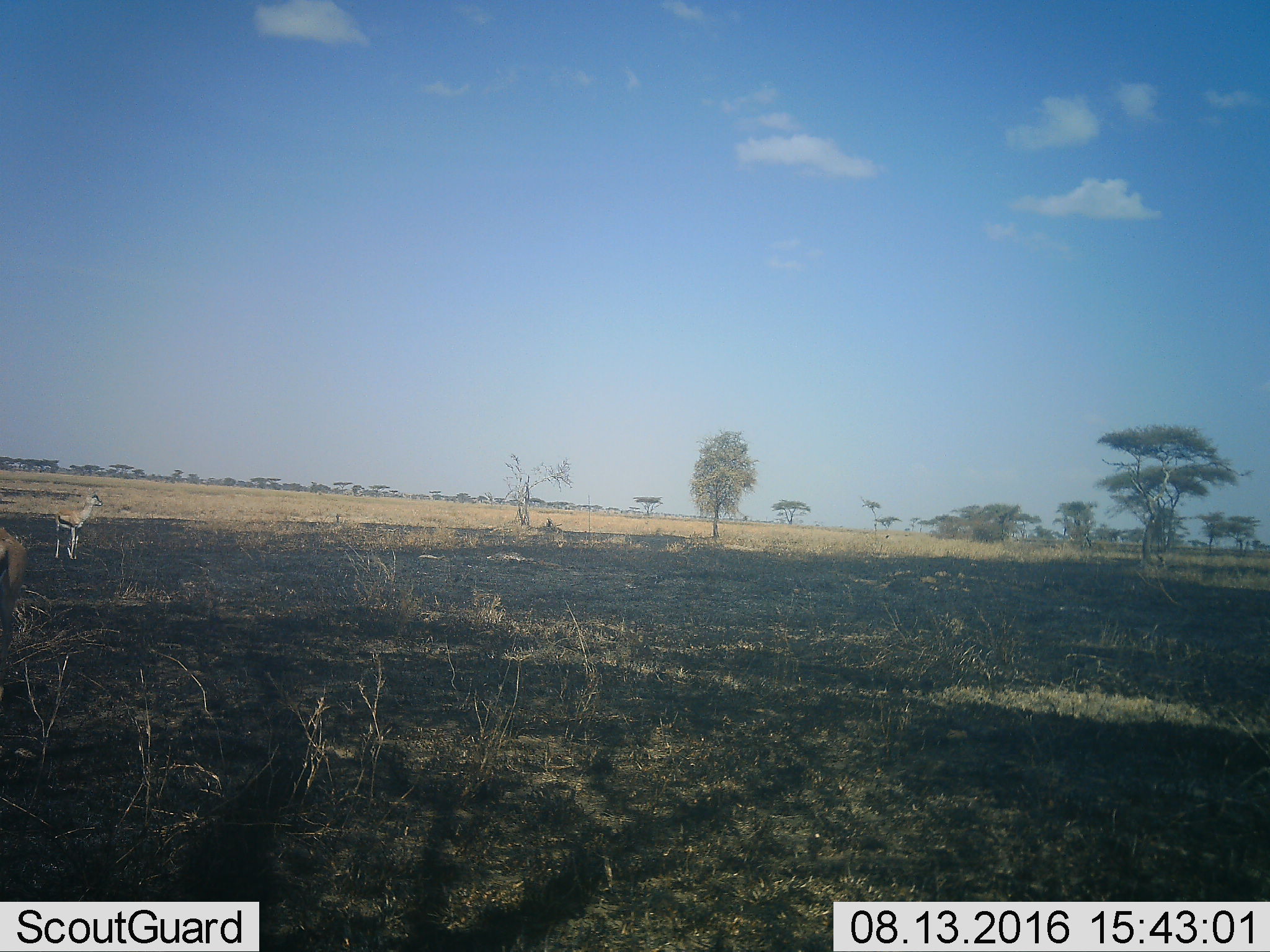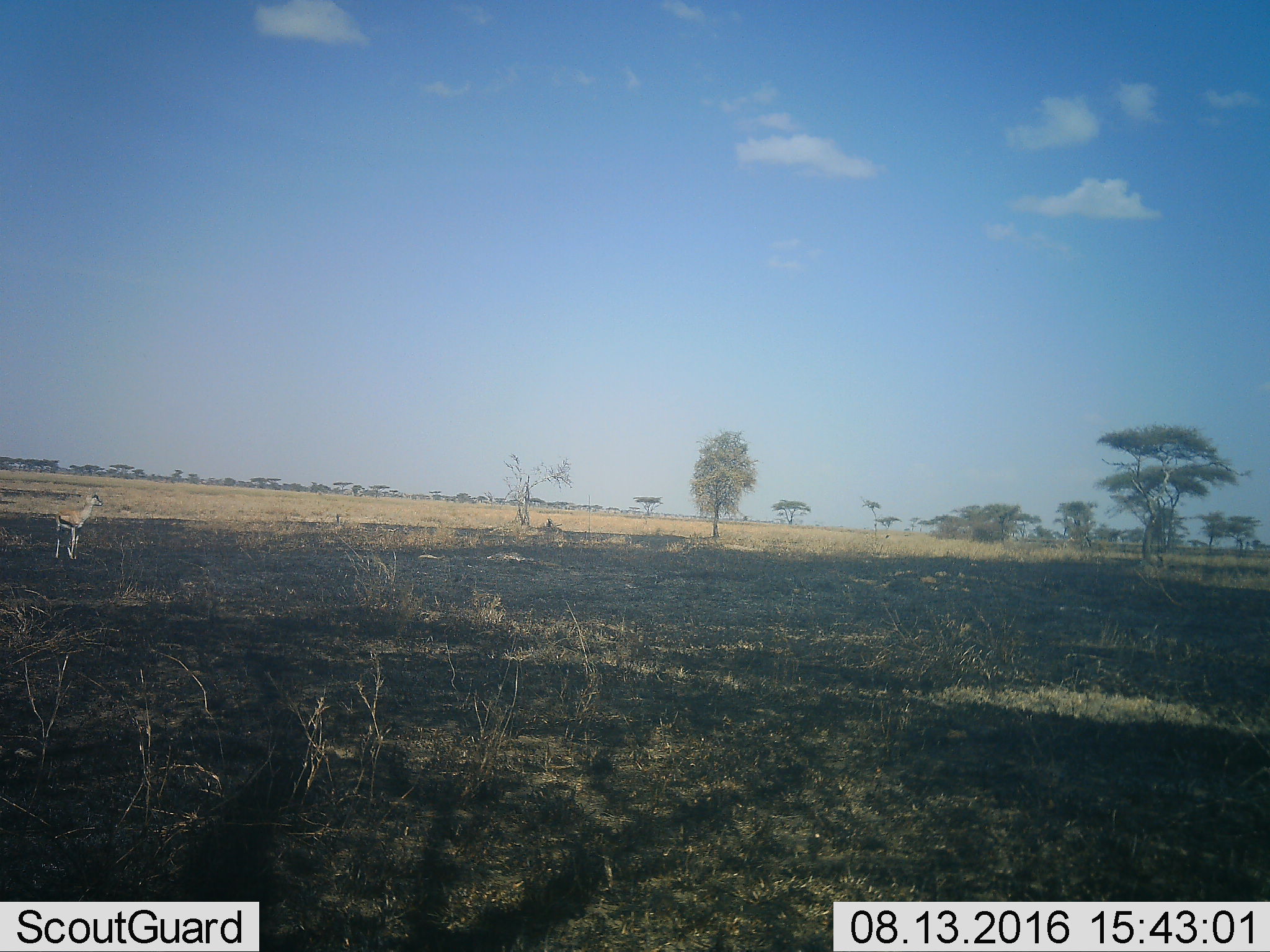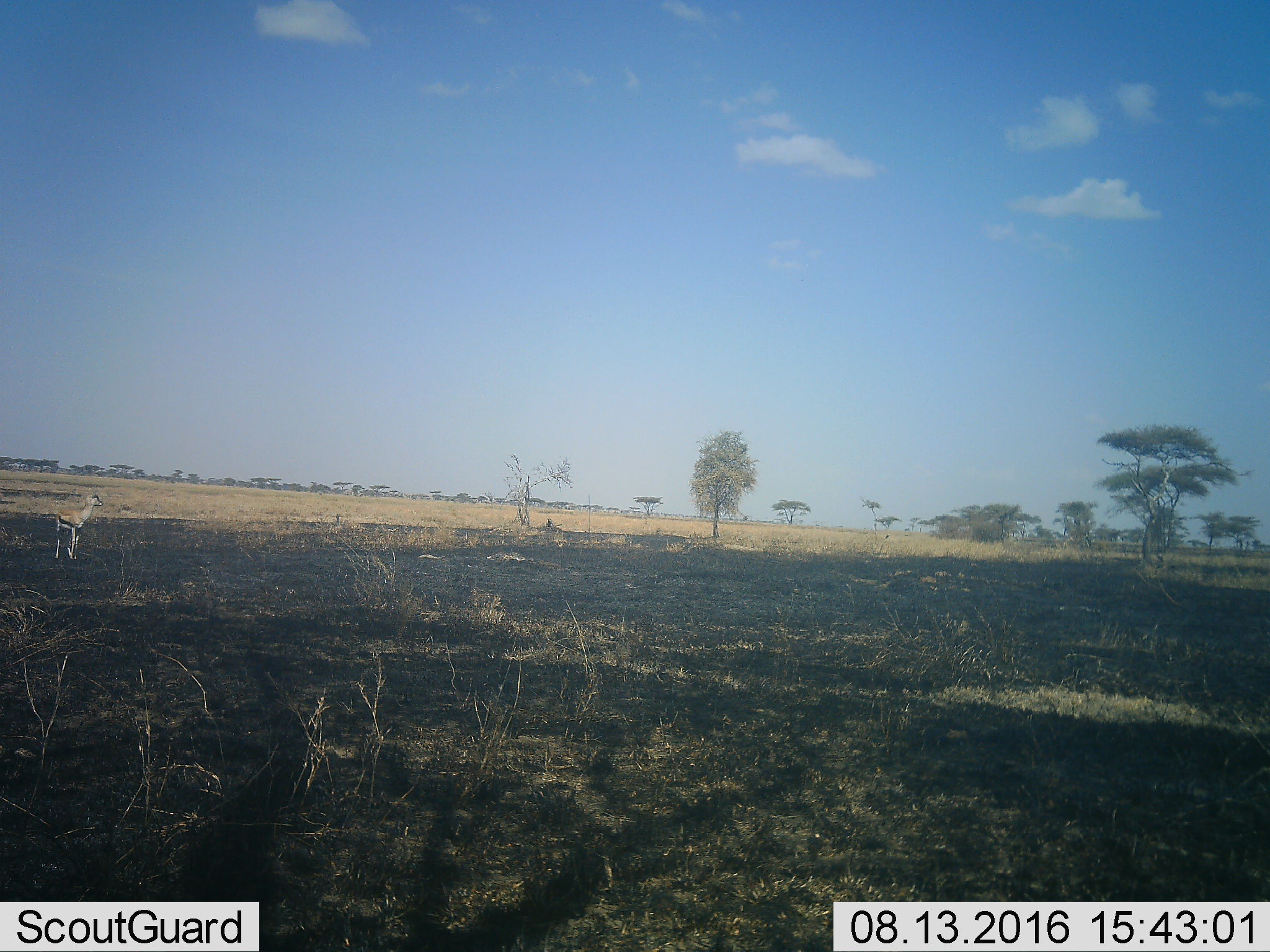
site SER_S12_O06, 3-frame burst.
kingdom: Animalia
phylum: Chordata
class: Mammalia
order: Artiodactyla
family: Bovidae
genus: Eudorcas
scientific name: Eudorcas thomsonii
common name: thomson's gazelle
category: gazellethomsons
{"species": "gazellethomsons (thomson's gazelle) (Eudorcas thomsonii)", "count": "2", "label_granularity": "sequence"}